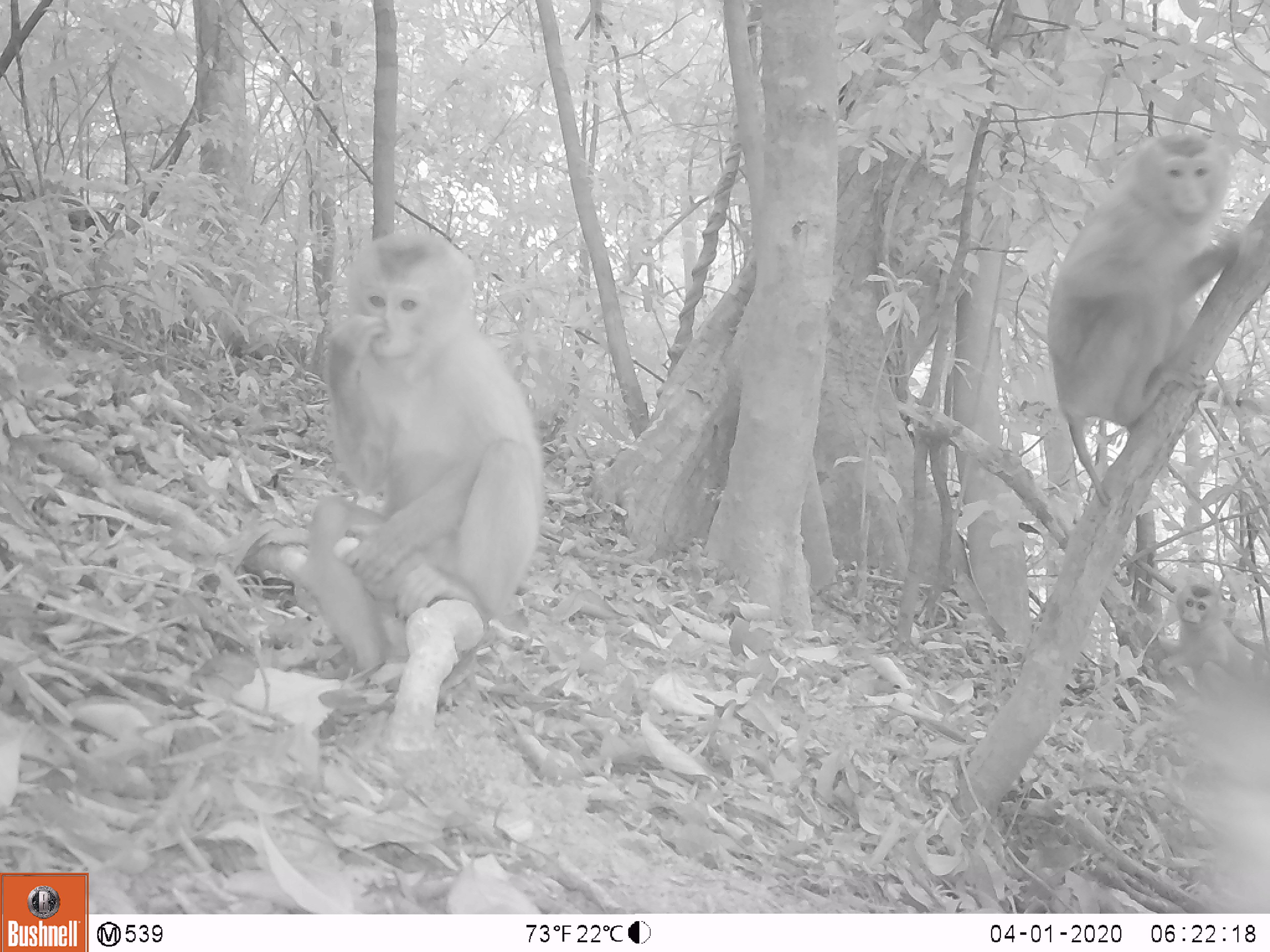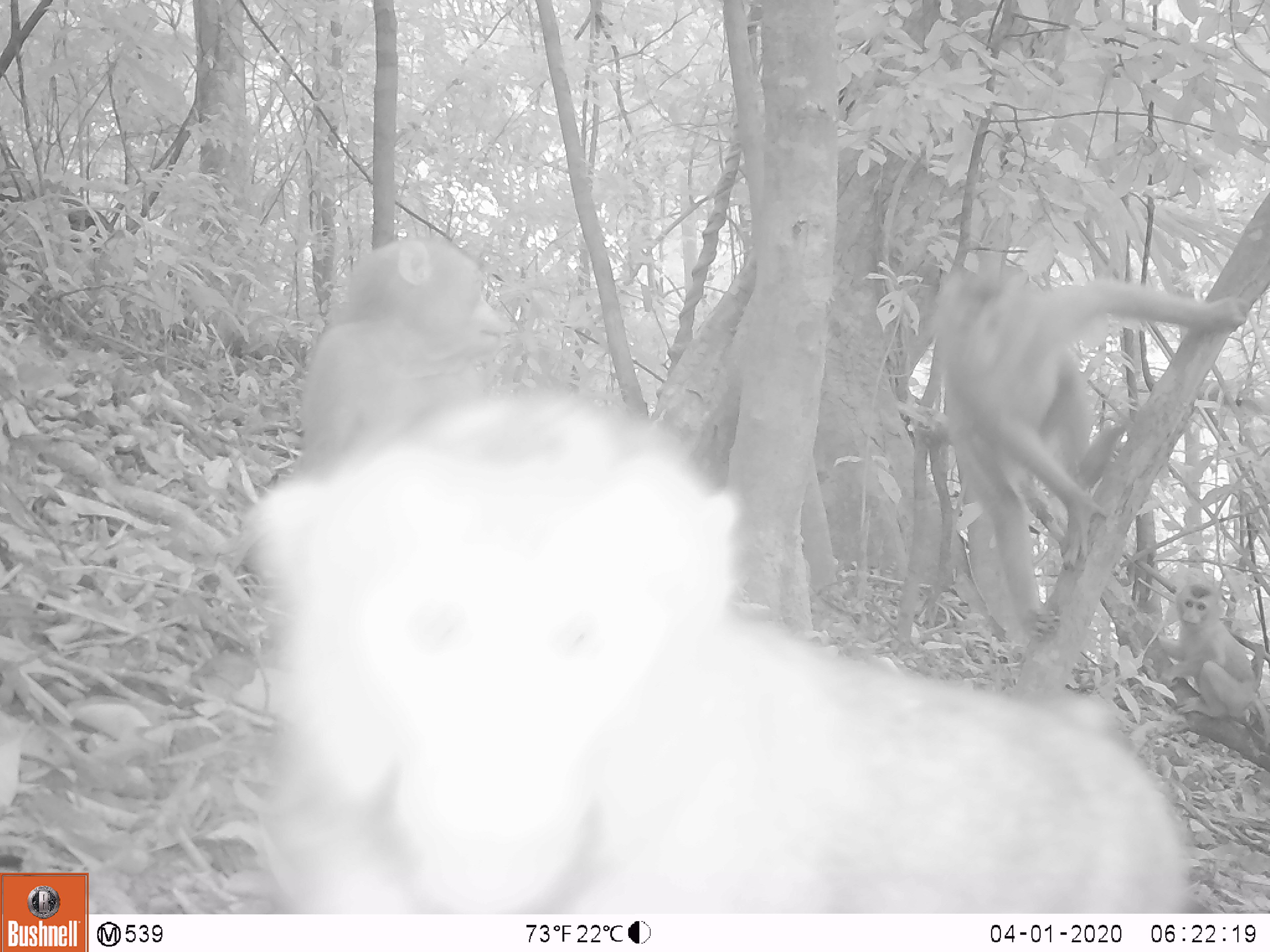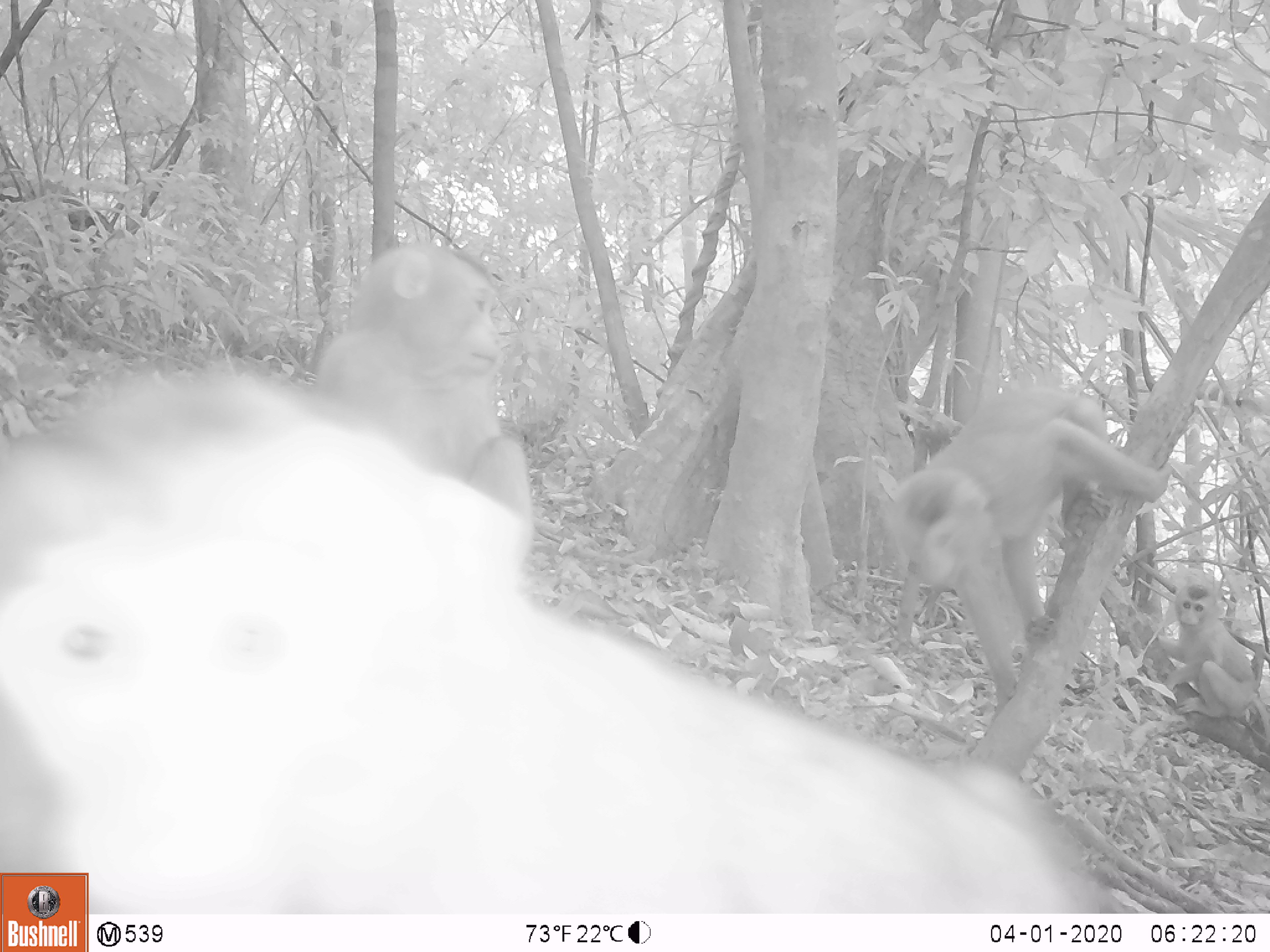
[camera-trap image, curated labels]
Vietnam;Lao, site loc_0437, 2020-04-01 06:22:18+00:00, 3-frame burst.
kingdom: Animalia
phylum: Chordata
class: Mammalia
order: Primates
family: Cercopithecidae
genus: Macaca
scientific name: Macaca nemestrina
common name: pig-tailed macaque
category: pig tailed macaque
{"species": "pig tailed macaque (pig-tailed macaque) (Macaca nemestrina)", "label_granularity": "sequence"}